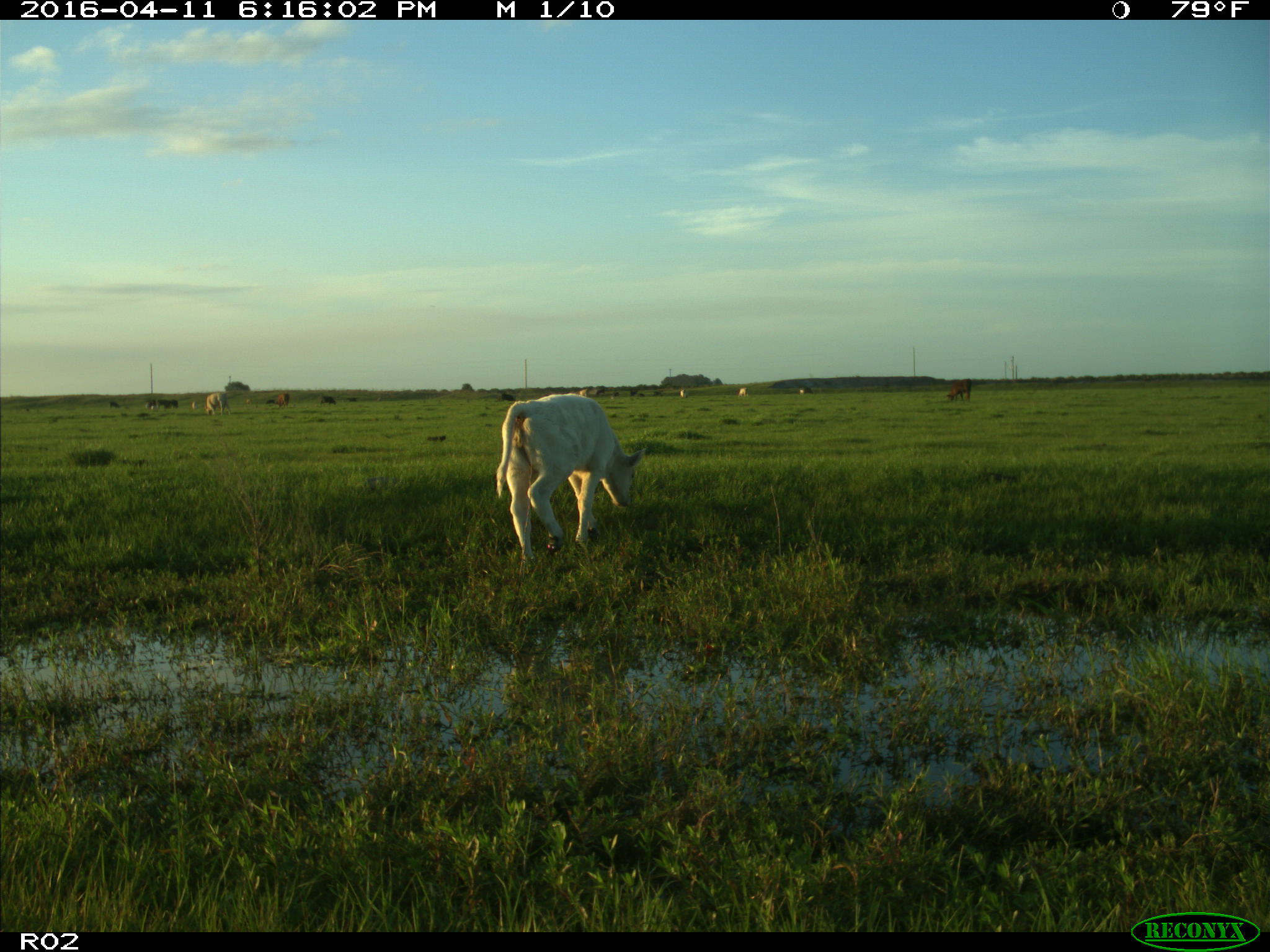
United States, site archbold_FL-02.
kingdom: Animalia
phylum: Chordata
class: Mammalia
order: Artiodactyla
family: Bovidae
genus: Bos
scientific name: Bos taurus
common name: domestic cow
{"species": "Bos taurus (domestic cow)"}